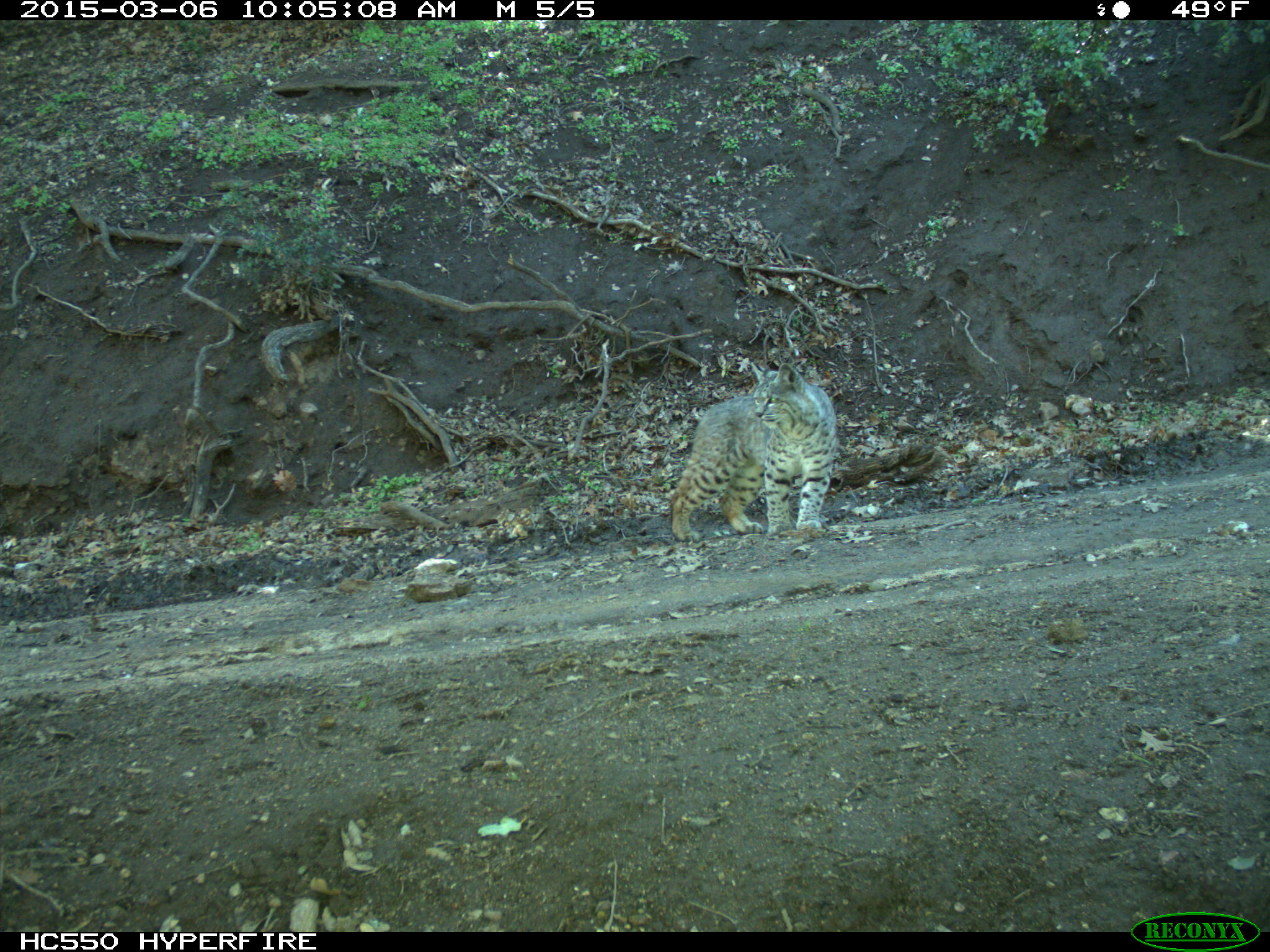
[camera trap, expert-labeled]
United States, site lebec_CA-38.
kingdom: Animalia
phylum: Chordata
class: Mammalia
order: Carnivora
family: Felidae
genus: Lynx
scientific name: Lynx rufus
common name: bobcat